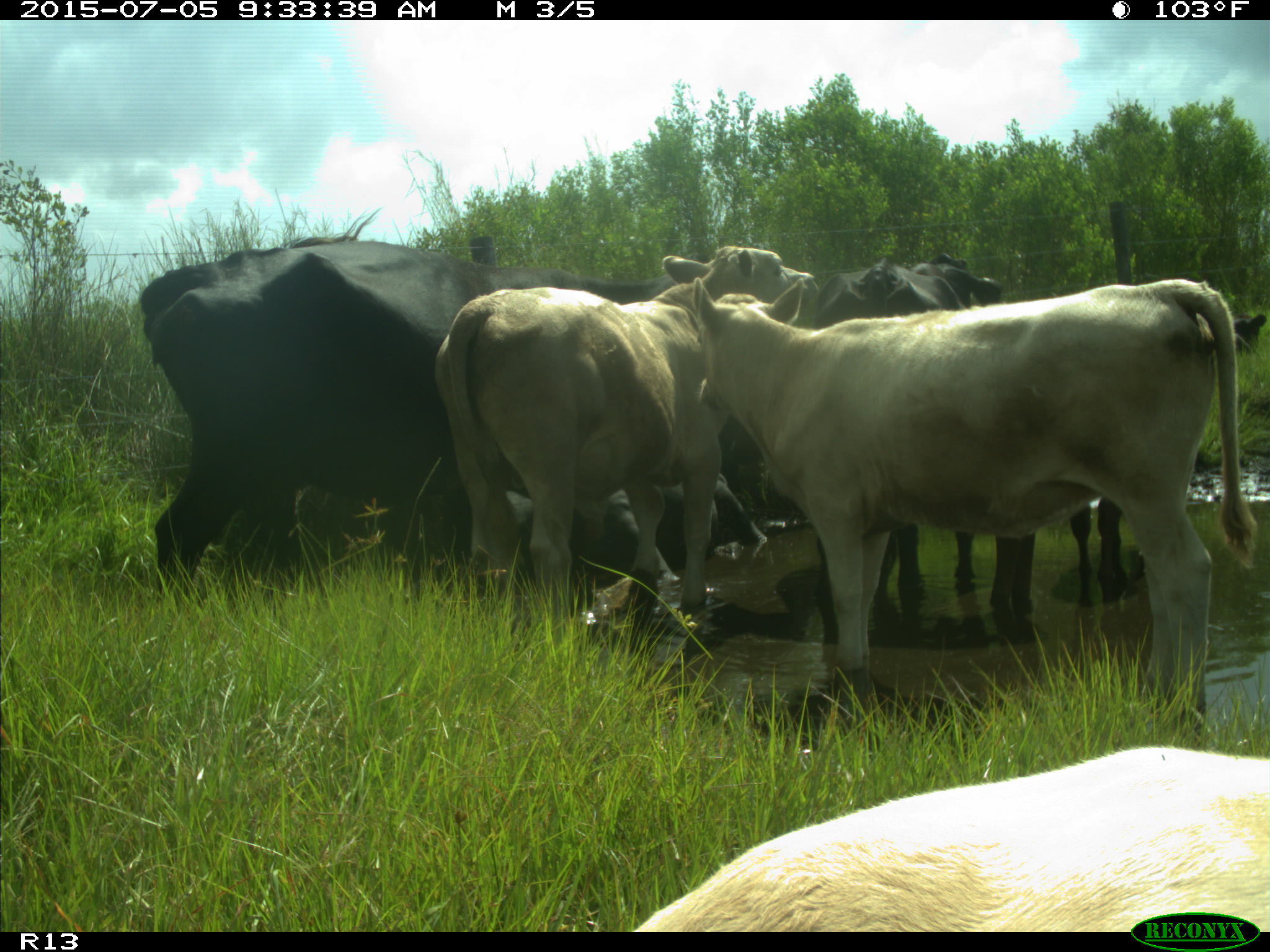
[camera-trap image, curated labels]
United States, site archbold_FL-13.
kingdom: Animalia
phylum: Chordata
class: Mammalia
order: Artiodactyla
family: Bovidae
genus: Bos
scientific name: Bos taurus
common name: domestic cow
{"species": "Bos taurus (domestic cow)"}